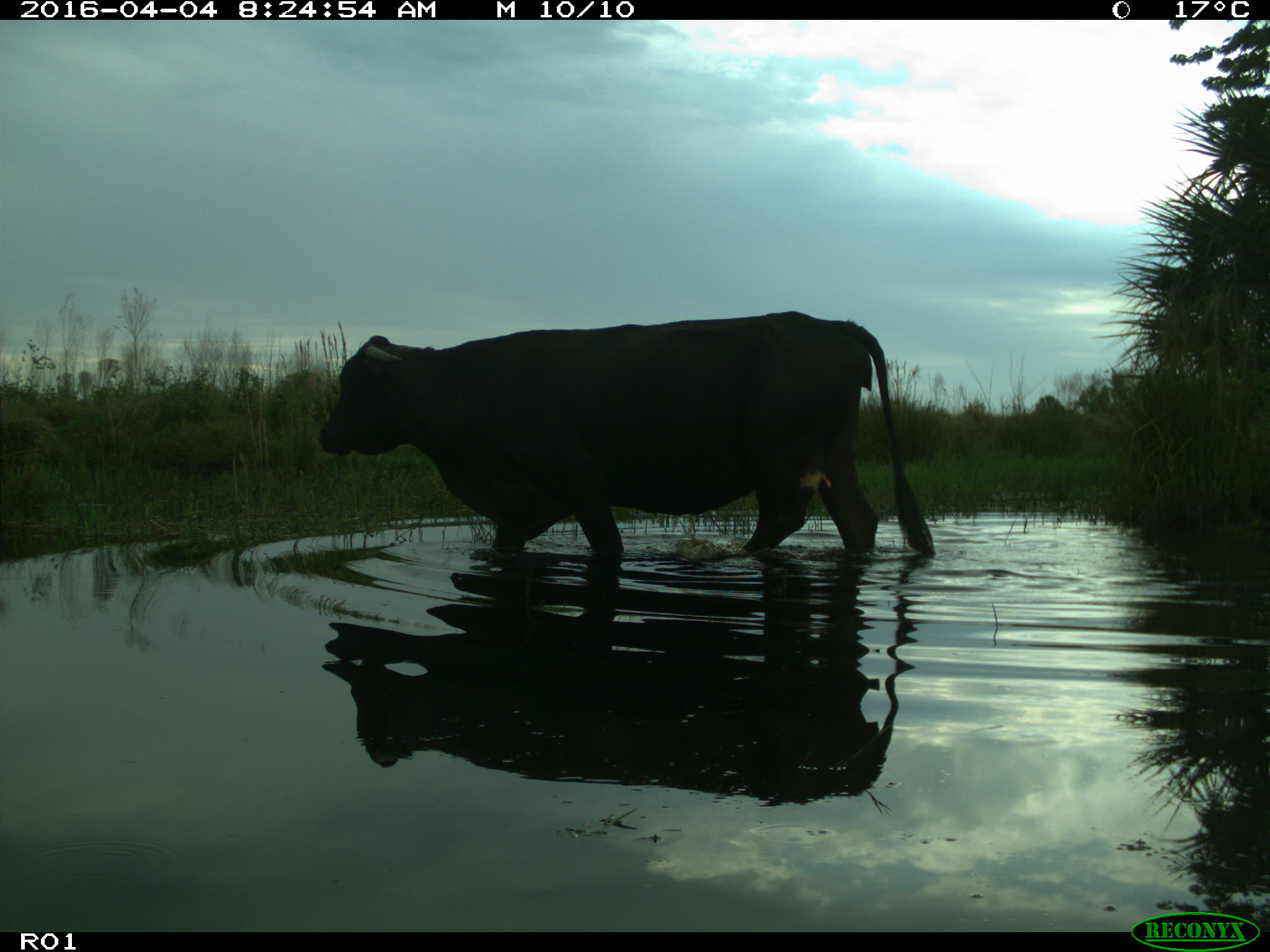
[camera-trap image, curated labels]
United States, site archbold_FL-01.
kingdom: Animalia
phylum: Chordata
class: Mammalia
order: Artiodactyla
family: Bovidae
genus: Bos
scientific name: Bos taurus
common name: domestic cow